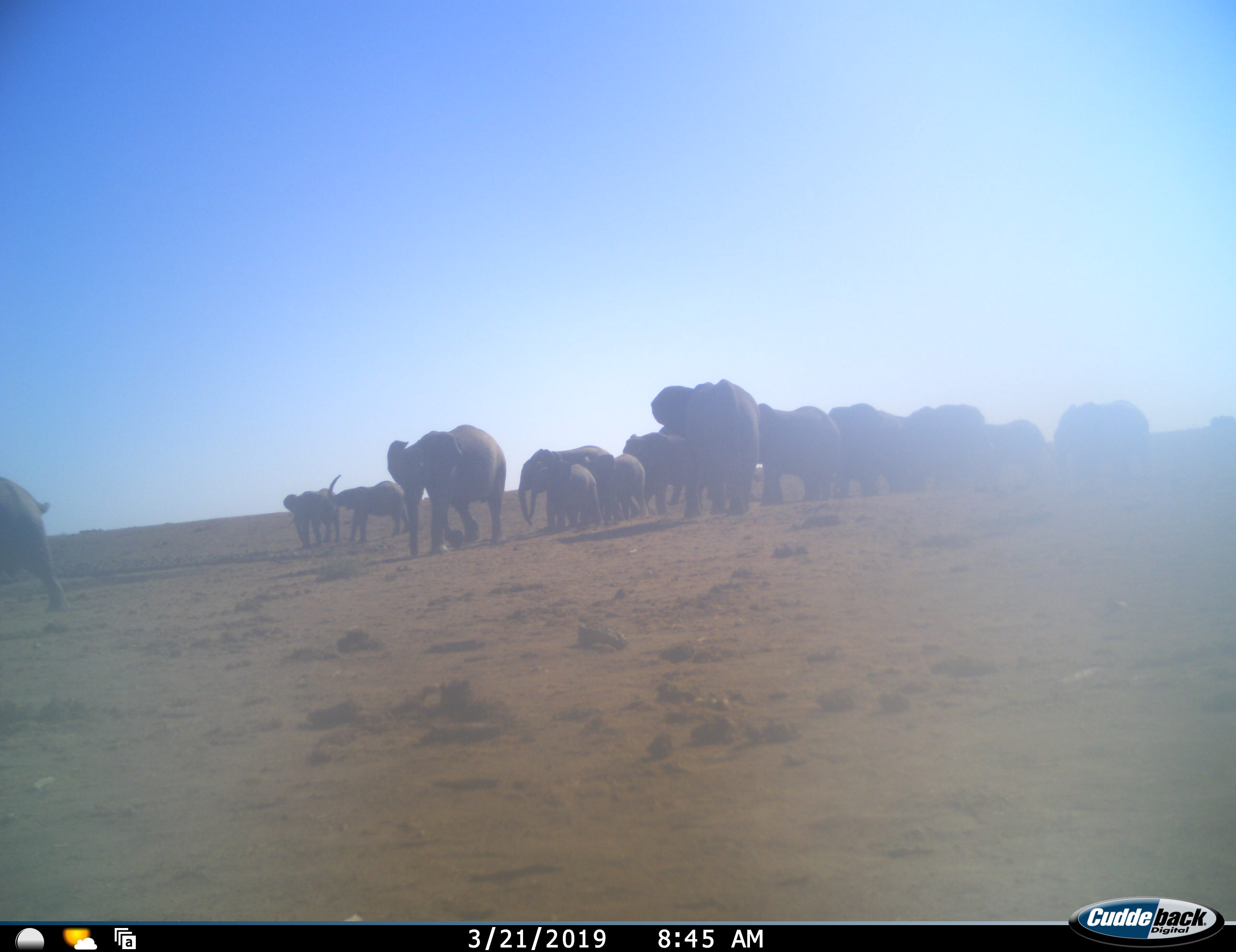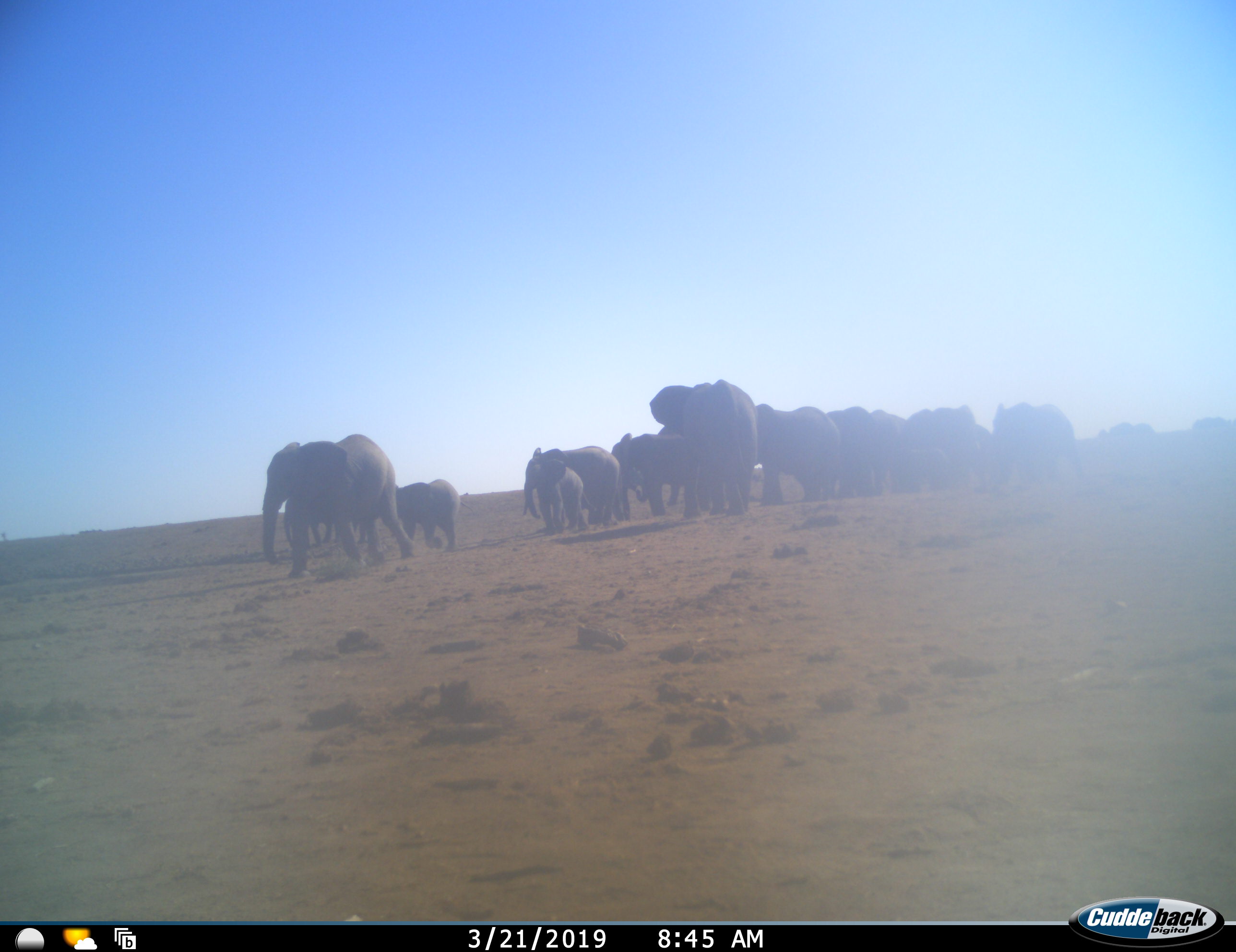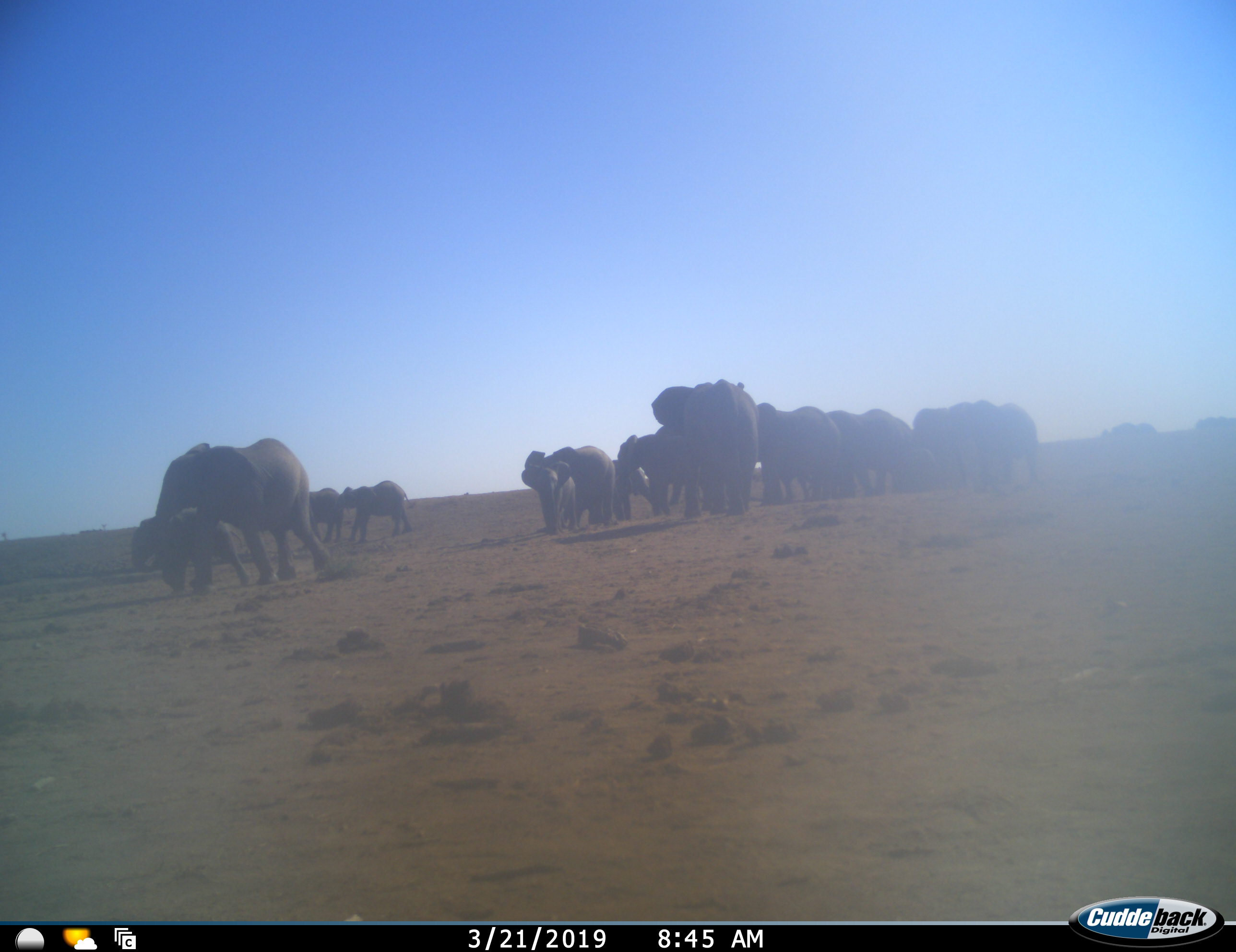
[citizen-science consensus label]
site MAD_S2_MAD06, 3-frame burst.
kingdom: Animalia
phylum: Chordata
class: Mammalia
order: Proboscidea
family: Elephantidae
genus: Loxodonta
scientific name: Loxodonta africana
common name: african bush elephant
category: elephant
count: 11-50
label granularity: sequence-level